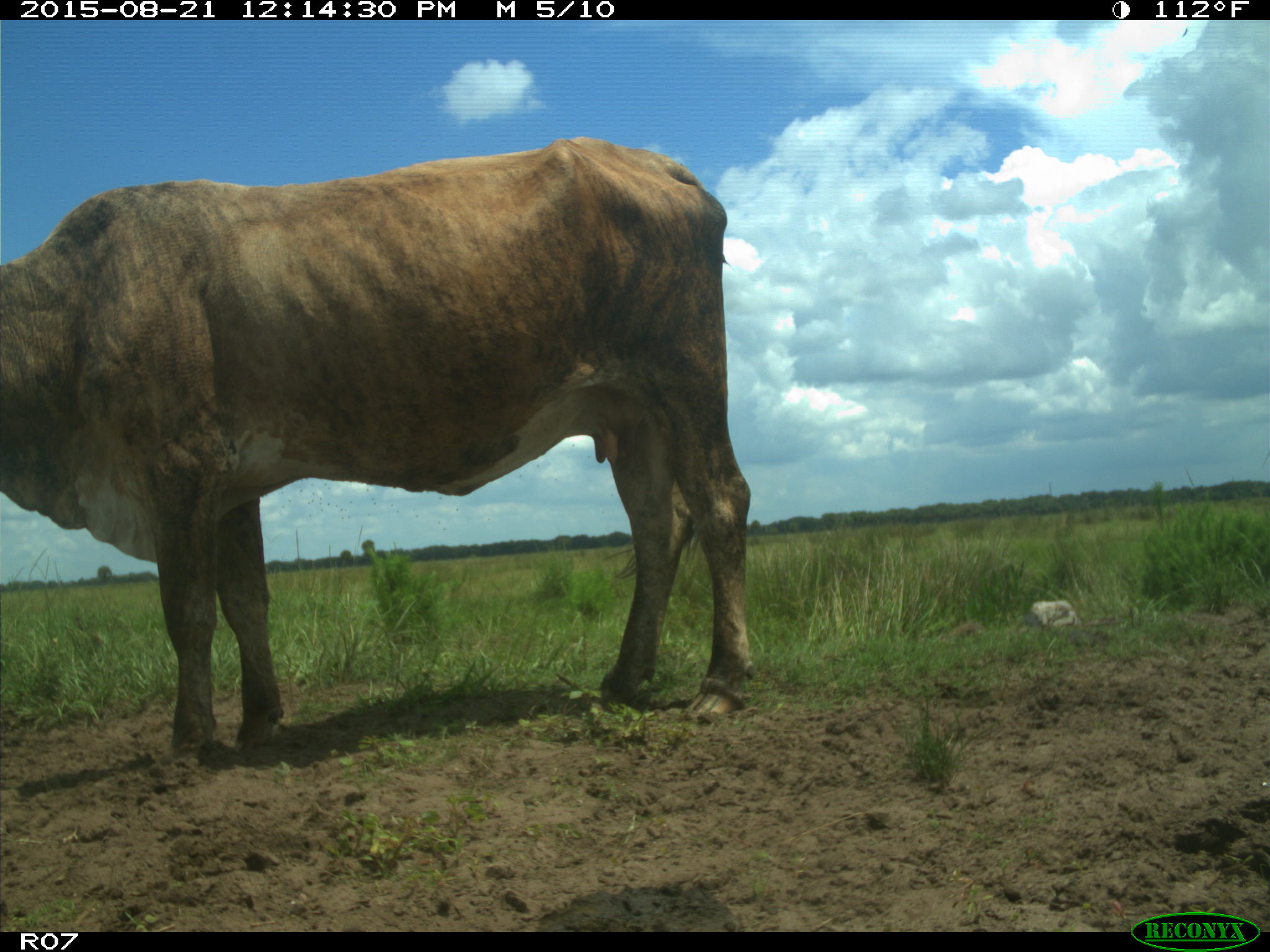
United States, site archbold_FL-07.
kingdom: Animalia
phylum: Chordata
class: Mammalia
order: Artiodactyla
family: Bovidae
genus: Bos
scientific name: Bos taurus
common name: domestic cow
Bos taurus (domestic cow).